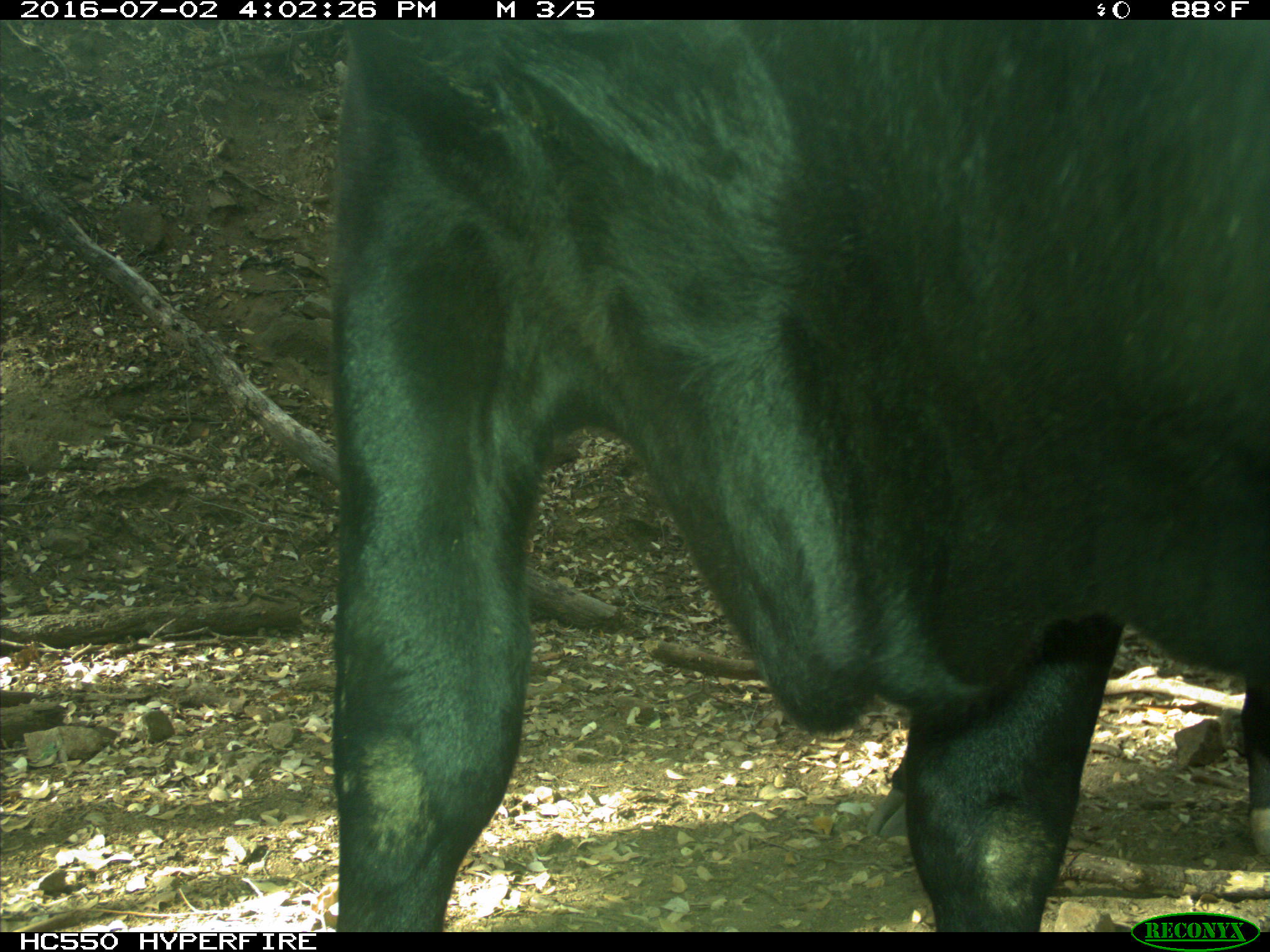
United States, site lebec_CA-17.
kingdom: Animalia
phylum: Chordata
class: Mammalia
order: Artiodactyla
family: Bovidae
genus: Bos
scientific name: Bos taurus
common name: domestic cow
Bos taurus (domestic cow).